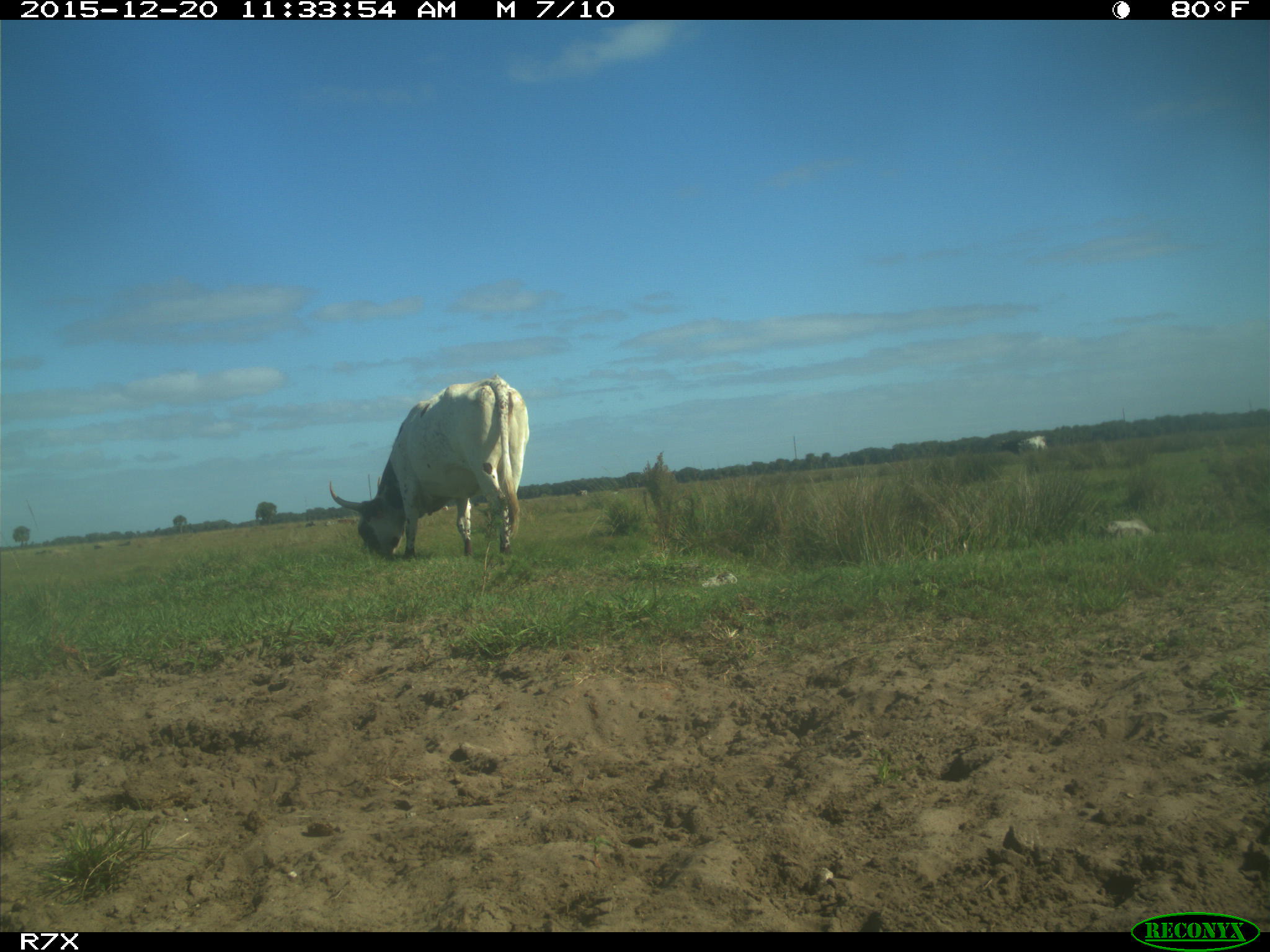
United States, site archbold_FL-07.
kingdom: Animalia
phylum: Chordata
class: Mammalia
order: Artiodactyla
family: Bovidae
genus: Bos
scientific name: Bos taurus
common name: domestic cow